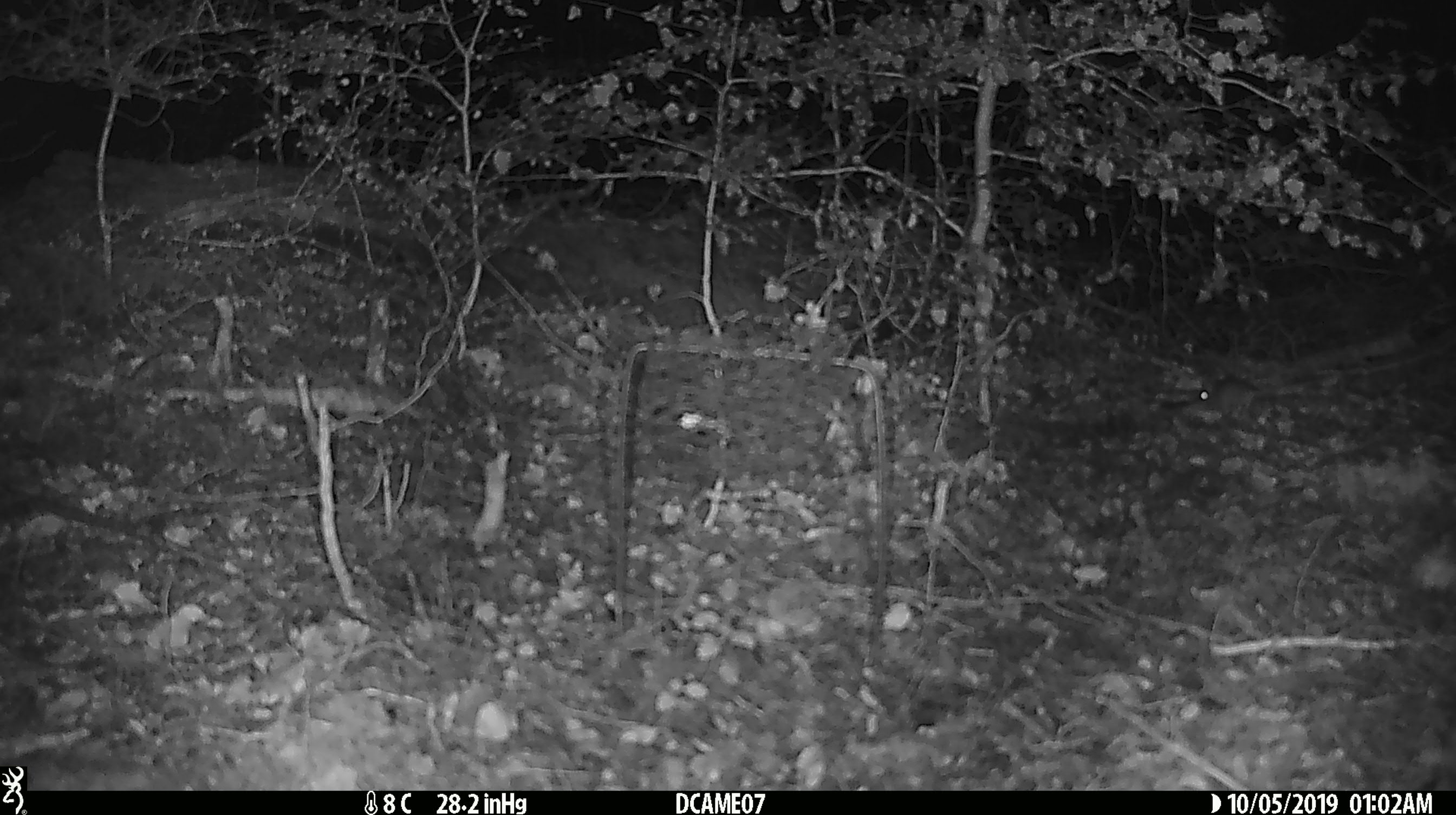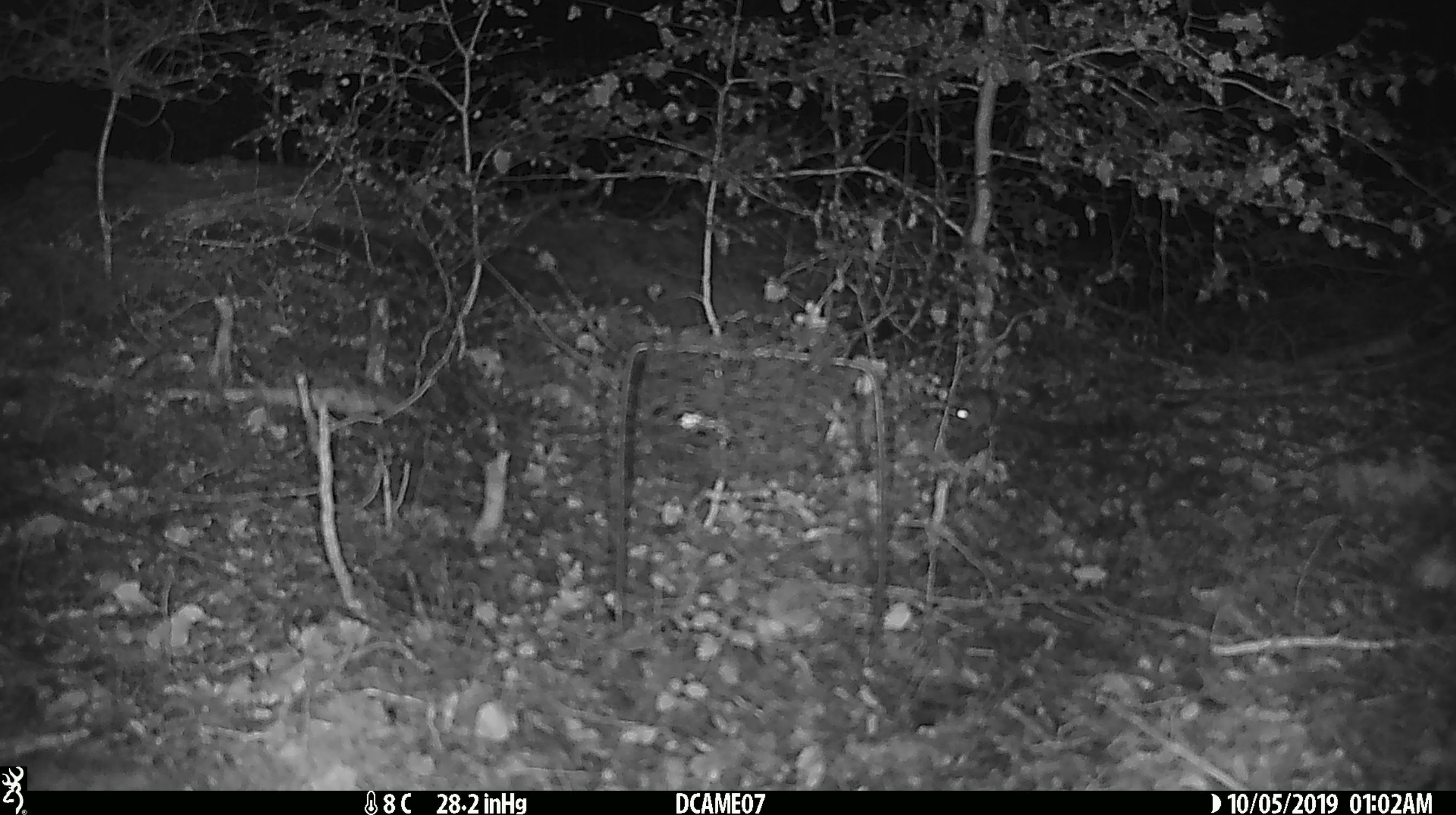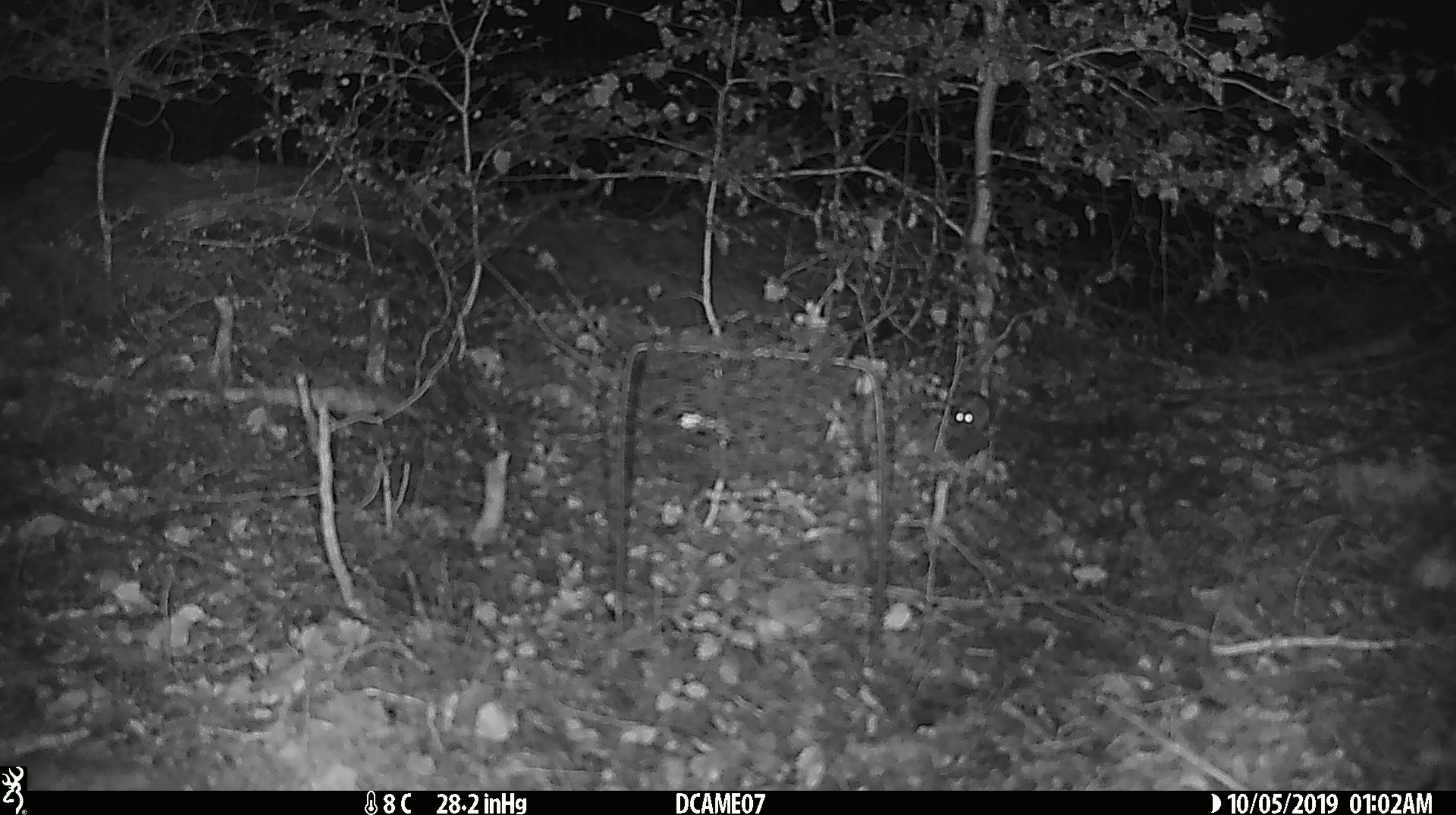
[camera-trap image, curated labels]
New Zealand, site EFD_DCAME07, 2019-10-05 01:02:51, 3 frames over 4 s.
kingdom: Animalia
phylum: Chordata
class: Mammalia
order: Rodentia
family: Muridae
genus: Mus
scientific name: Mus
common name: mouse